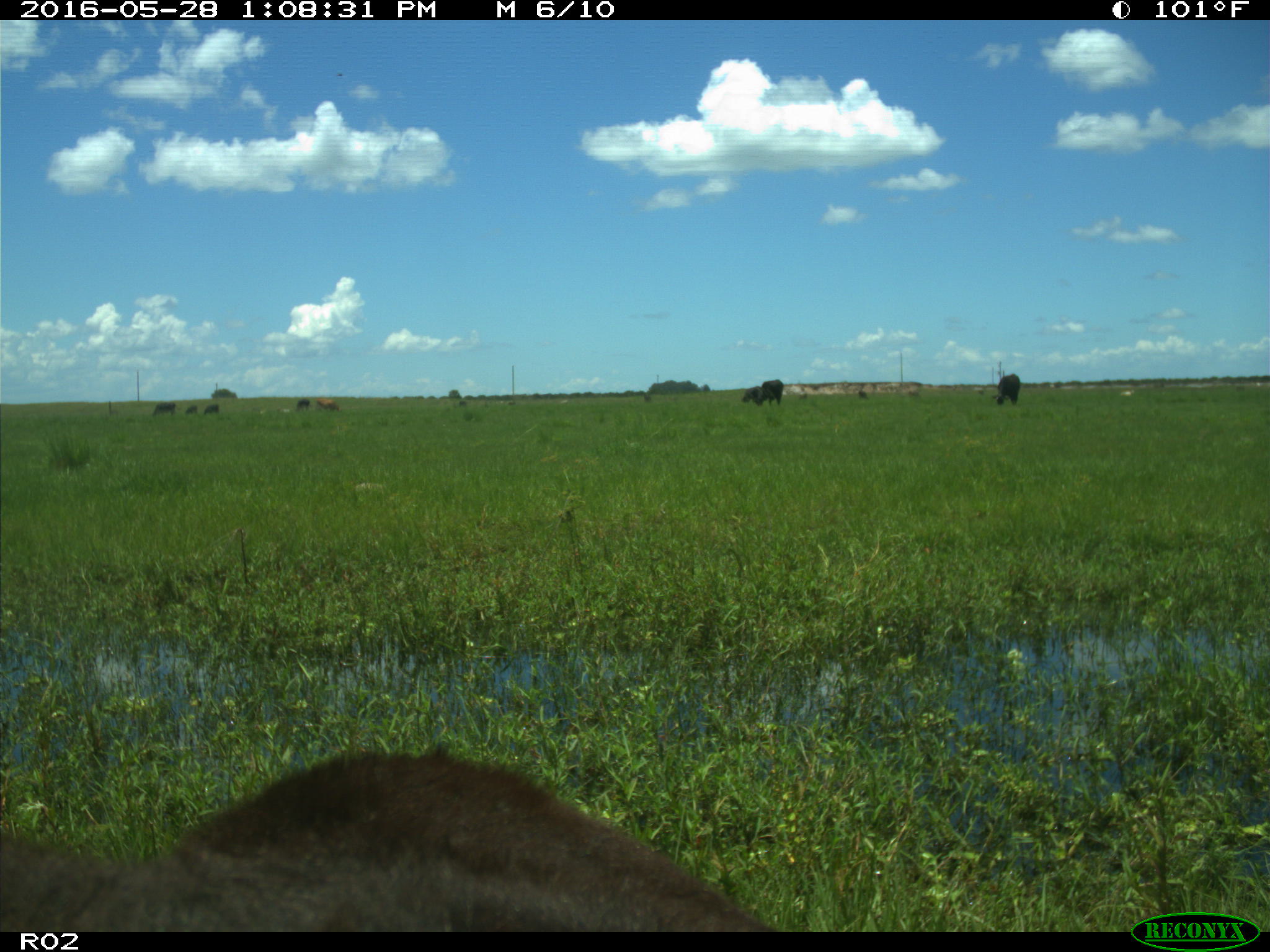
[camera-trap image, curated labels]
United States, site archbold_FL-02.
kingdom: Animalia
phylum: Chordata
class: Mammalia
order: Artiodactyla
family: Bovidae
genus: Bos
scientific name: Bos taurus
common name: domestic cow